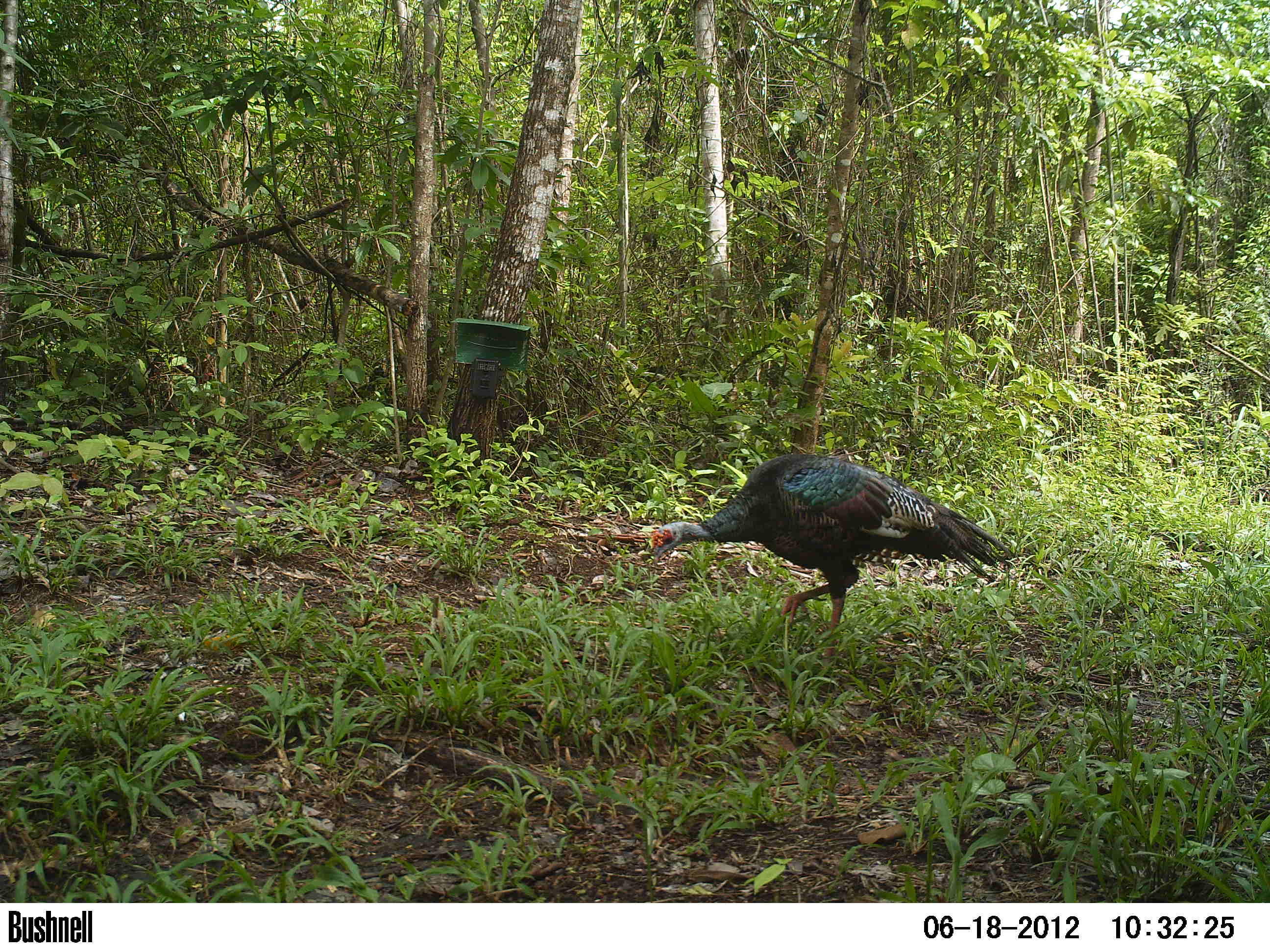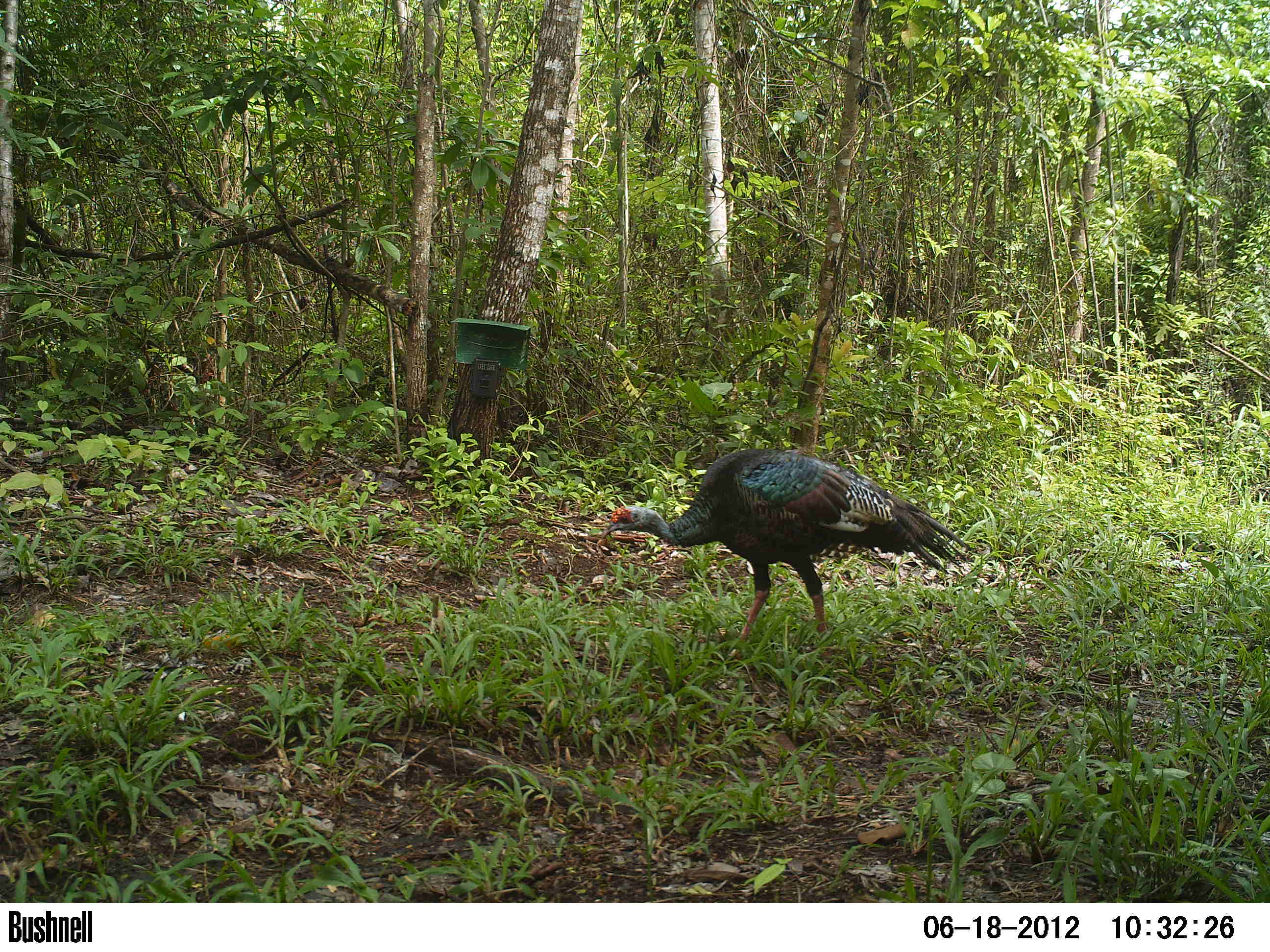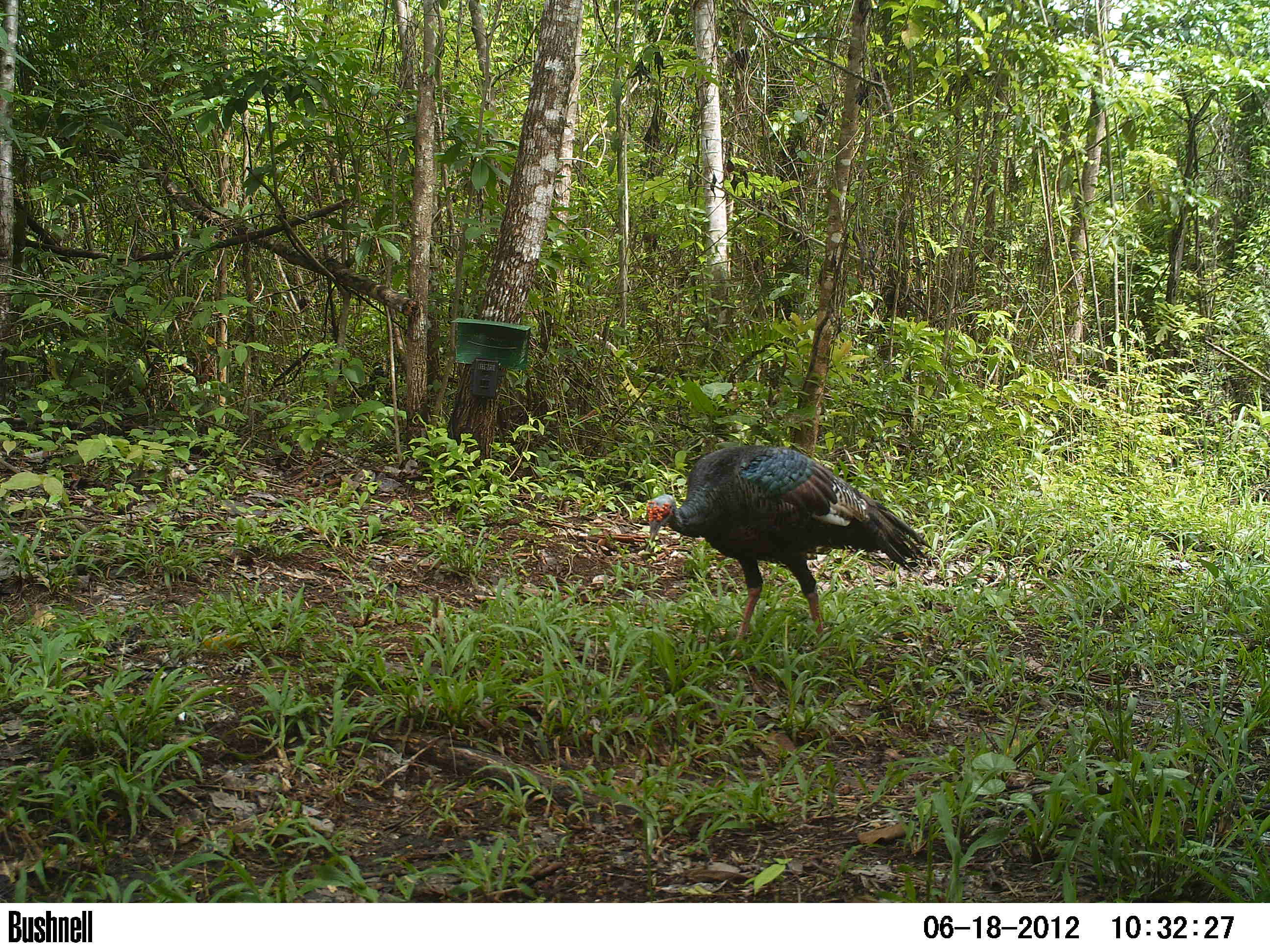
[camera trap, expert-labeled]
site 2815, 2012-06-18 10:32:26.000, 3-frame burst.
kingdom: Animalia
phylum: Chordata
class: Aves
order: Galliformes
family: Phasianidae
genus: Meleagris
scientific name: Meleagris ocellata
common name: ocellated turkey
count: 1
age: adult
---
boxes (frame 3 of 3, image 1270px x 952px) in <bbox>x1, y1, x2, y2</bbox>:
meleagris ocellata: <bbox>644, 443, 932, 661</bbox>